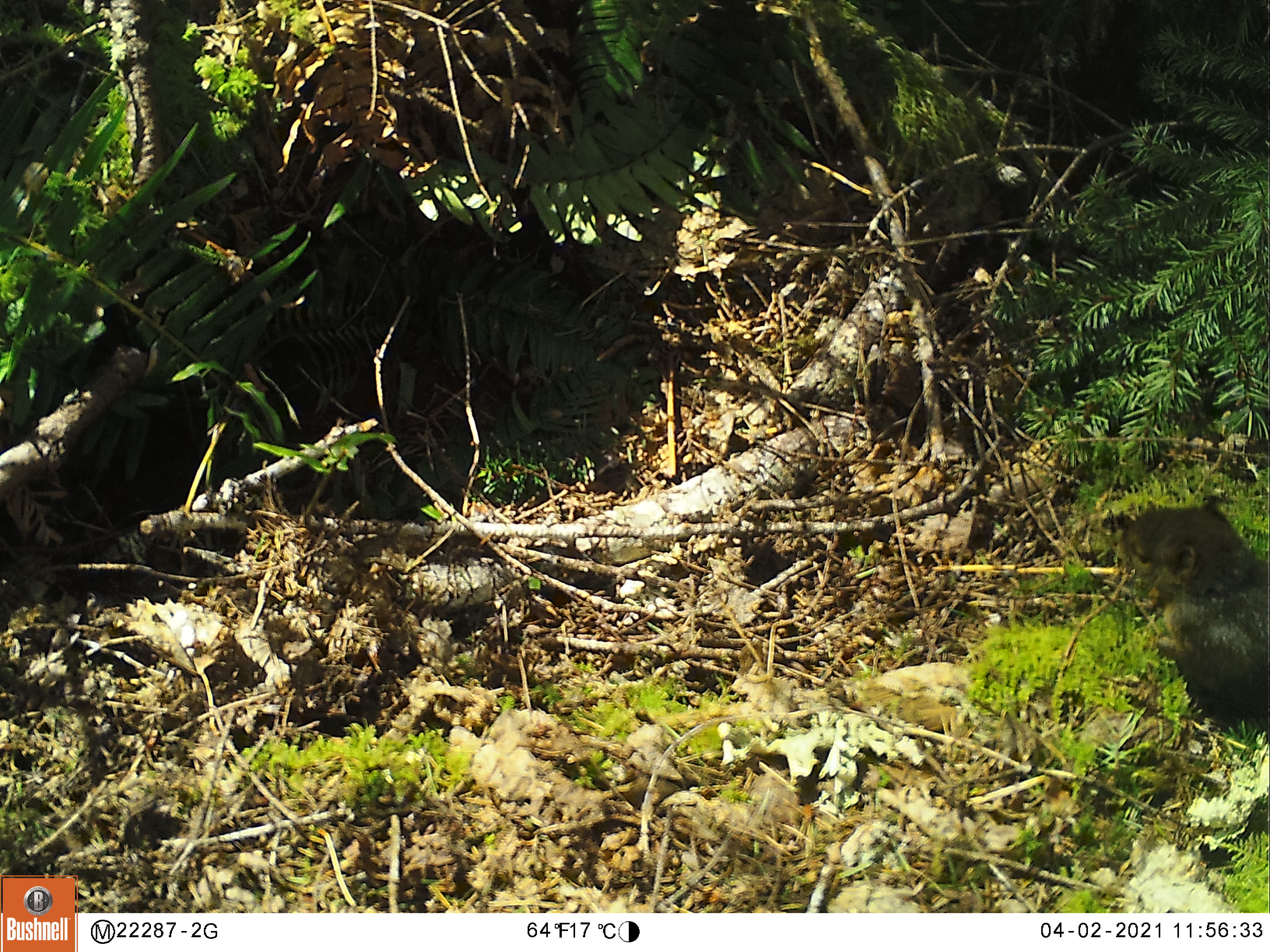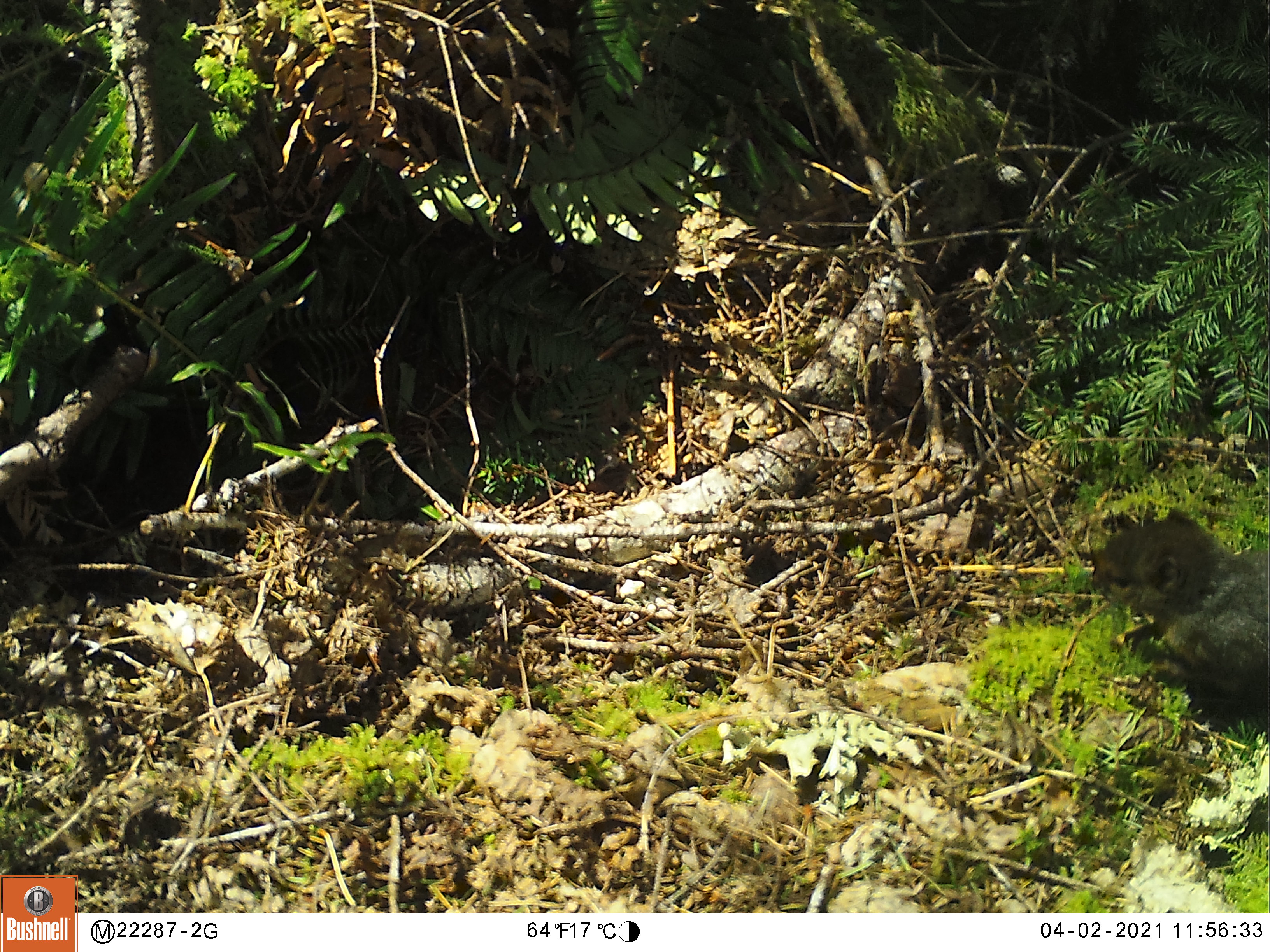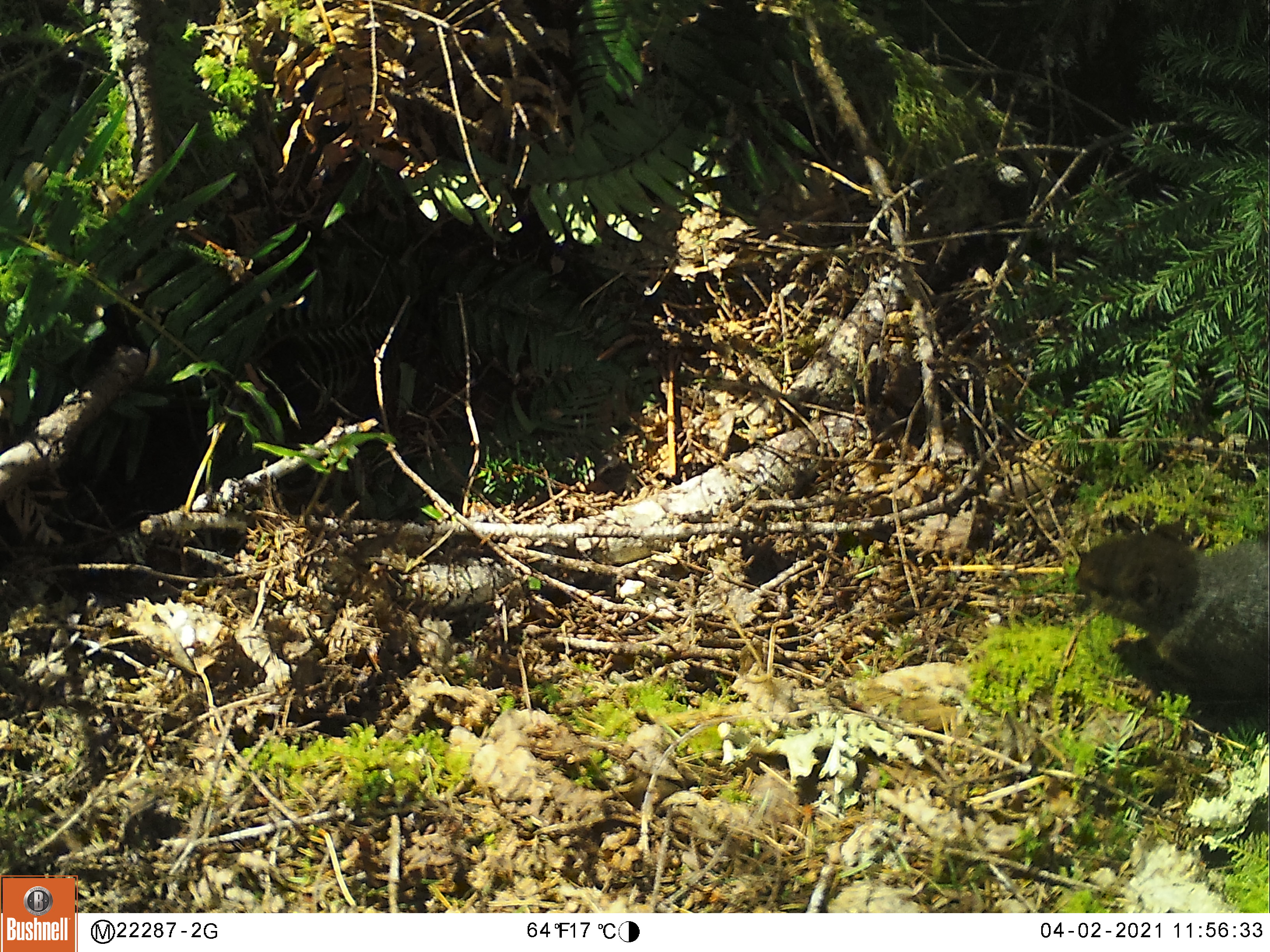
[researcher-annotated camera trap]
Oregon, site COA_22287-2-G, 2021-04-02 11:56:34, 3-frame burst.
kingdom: Animalia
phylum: Chordata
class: Mammalia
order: Rodentia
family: Sciuridae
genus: Tamiasciurus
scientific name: Tamiasciurus douglasii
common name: douglas squirrel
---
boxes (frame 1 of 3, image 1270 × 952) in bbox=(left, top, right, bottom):
douglas squirrel: bbox=(1112, 502, 1263, 735)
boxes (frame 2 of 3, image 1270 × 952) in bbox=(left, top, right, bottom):
douglas squirrel: bbox=(1077, 503, 1266, 738)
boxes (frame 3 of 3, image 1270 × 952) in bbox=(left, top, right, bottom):
douglas squirrel: bbox=(1071, 508, 1269, 740)